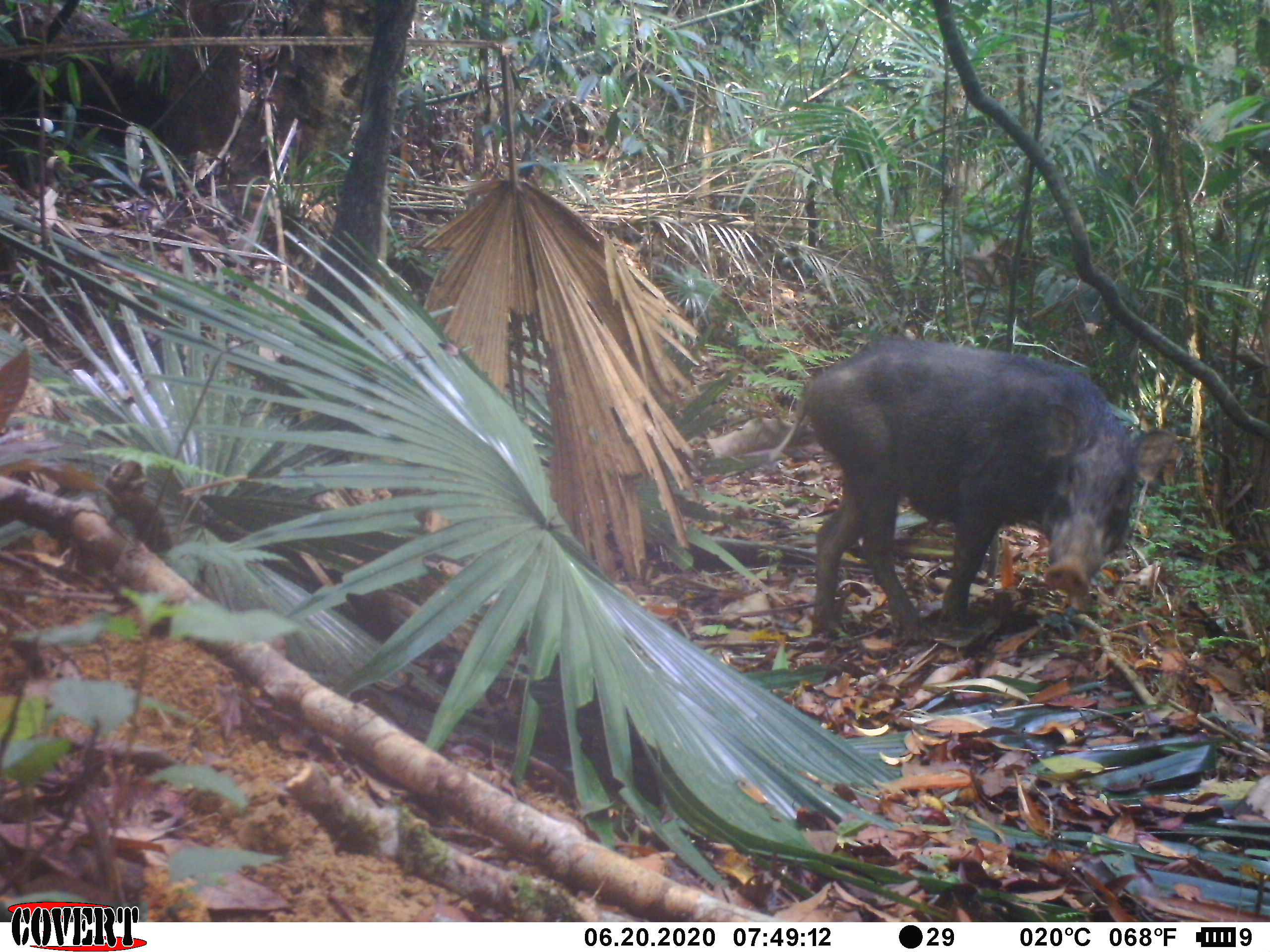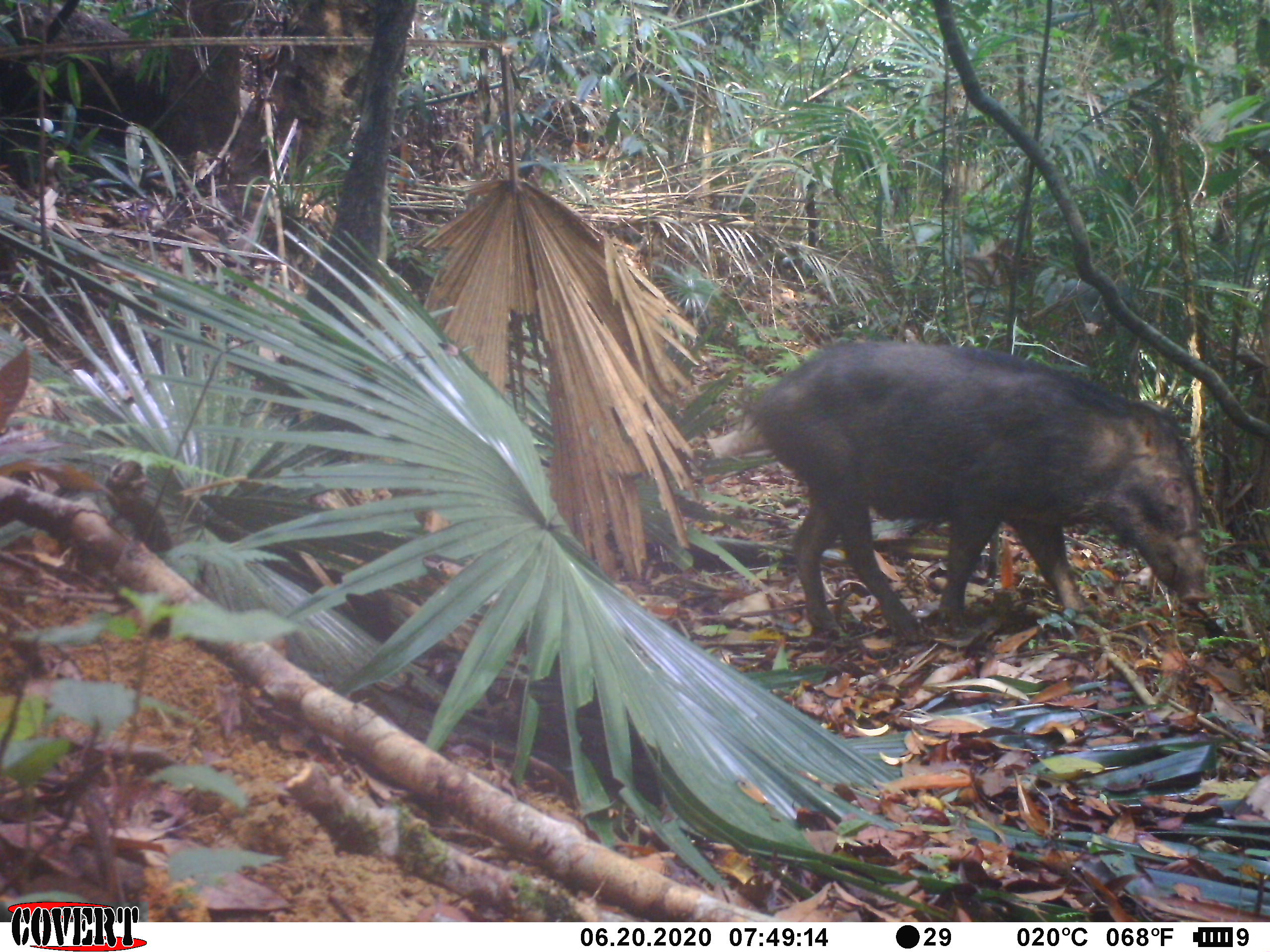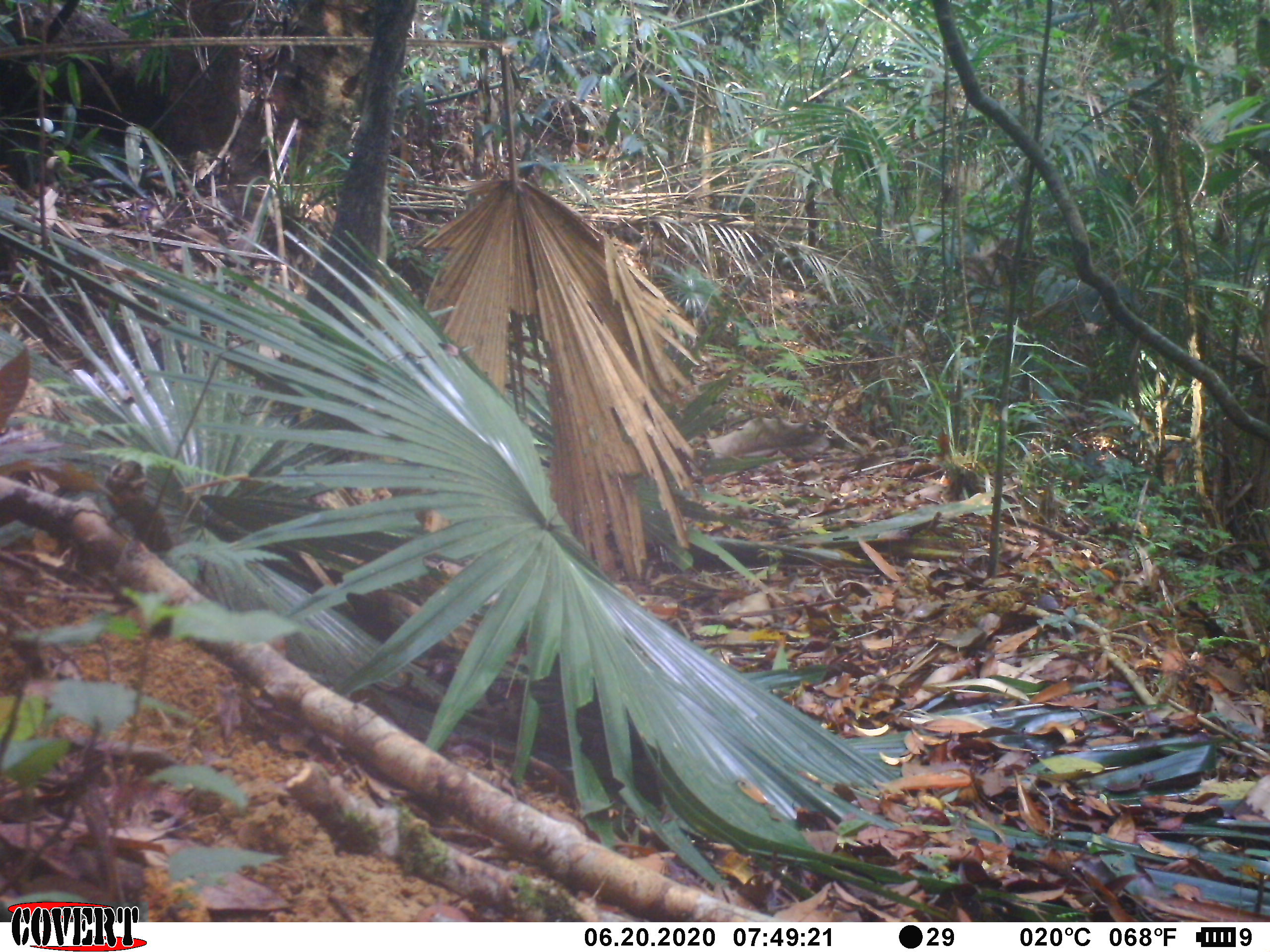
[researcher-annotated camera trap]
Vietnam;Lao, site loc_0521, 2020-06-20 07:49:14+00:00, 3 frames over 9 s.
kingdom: Animalia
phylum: Chordata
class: Mammalia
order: Artiodactyla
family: Suidae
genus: Sus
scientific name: Sus scrofa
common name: eurasian wild pig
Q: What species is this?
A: Eurasian wild pig (Sus scrofa).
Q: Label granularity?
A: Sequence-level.